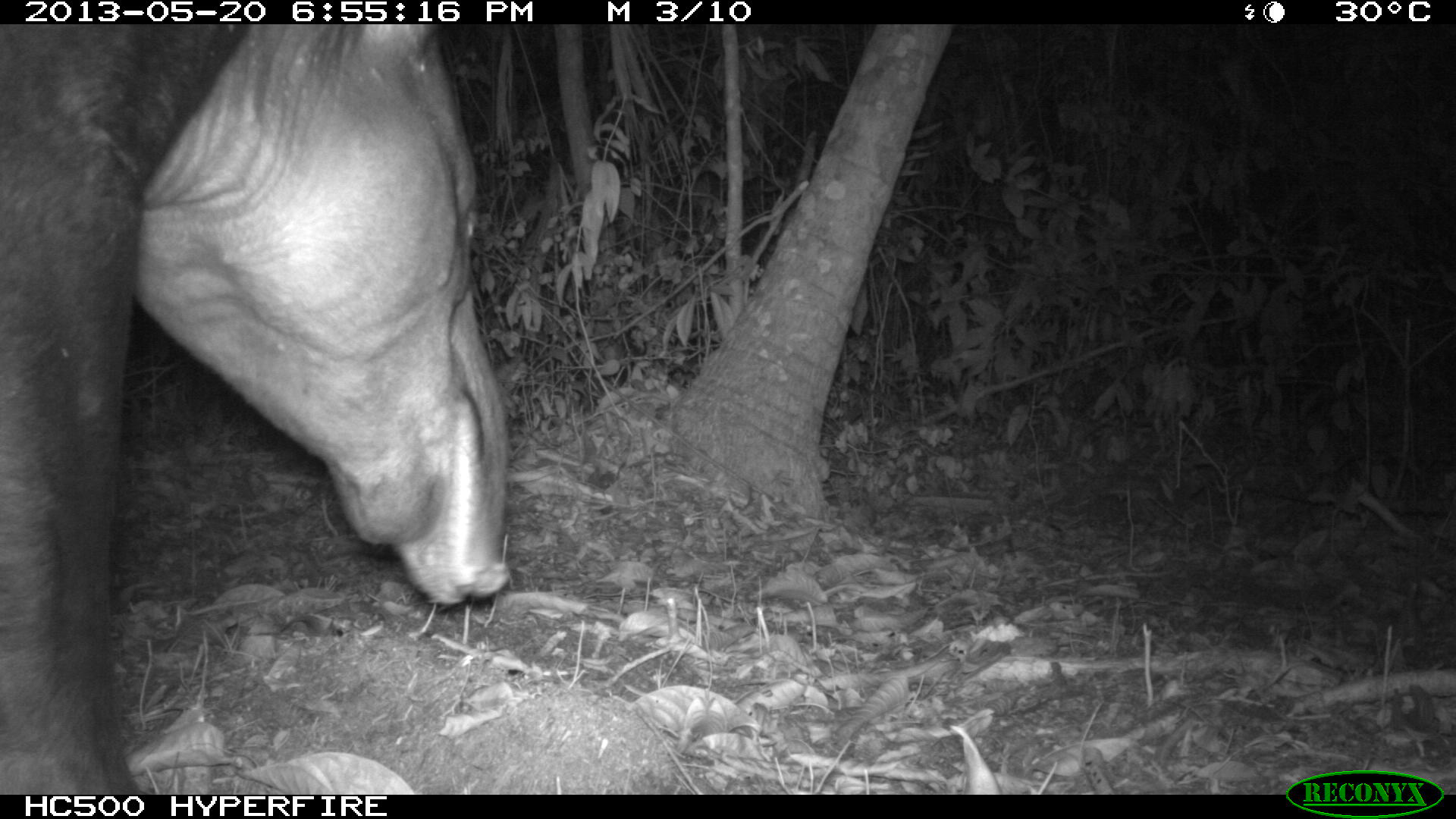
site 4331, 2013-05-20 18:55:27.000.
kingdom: Animalia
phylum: Chordata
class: Mammalia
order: Perissodactyla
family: Tapiridae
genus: Tapirus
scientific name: Tapirus bairdii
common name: baird's tapir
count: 1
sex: male